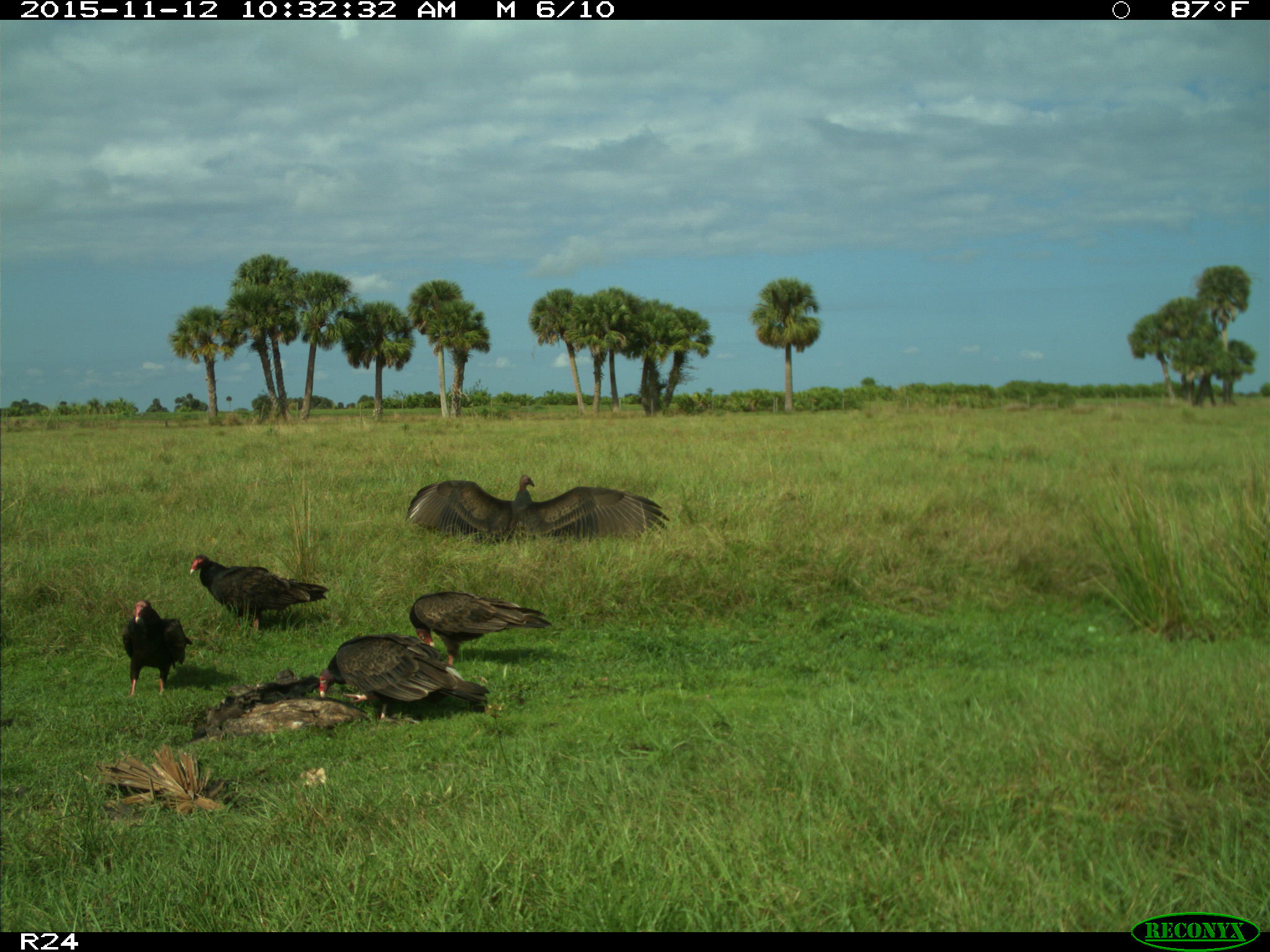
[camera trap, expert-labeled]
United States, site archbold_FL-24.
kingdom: Animalia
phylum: Chordata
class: Aves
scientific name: Aves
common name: birds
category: unidentified bird